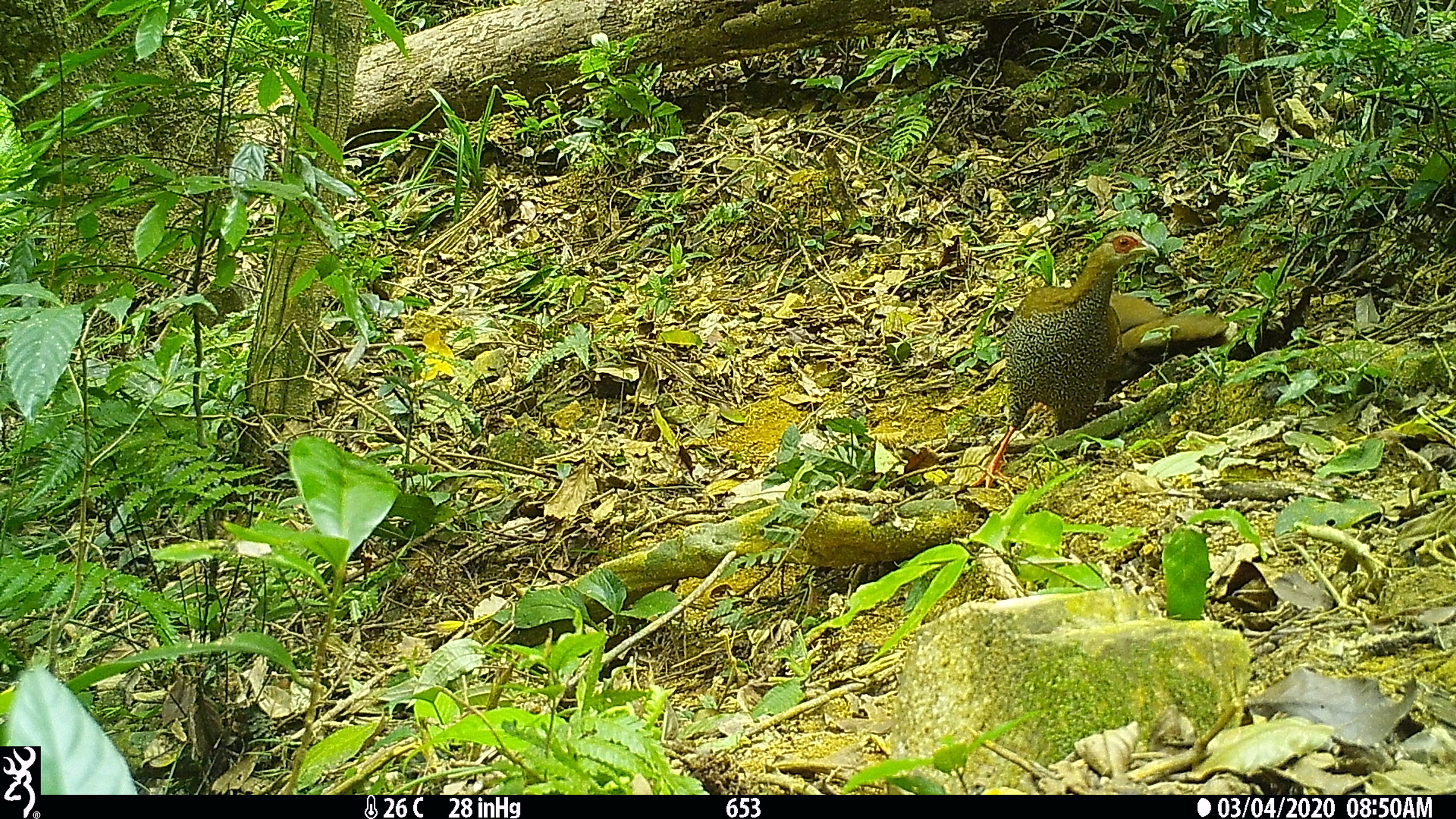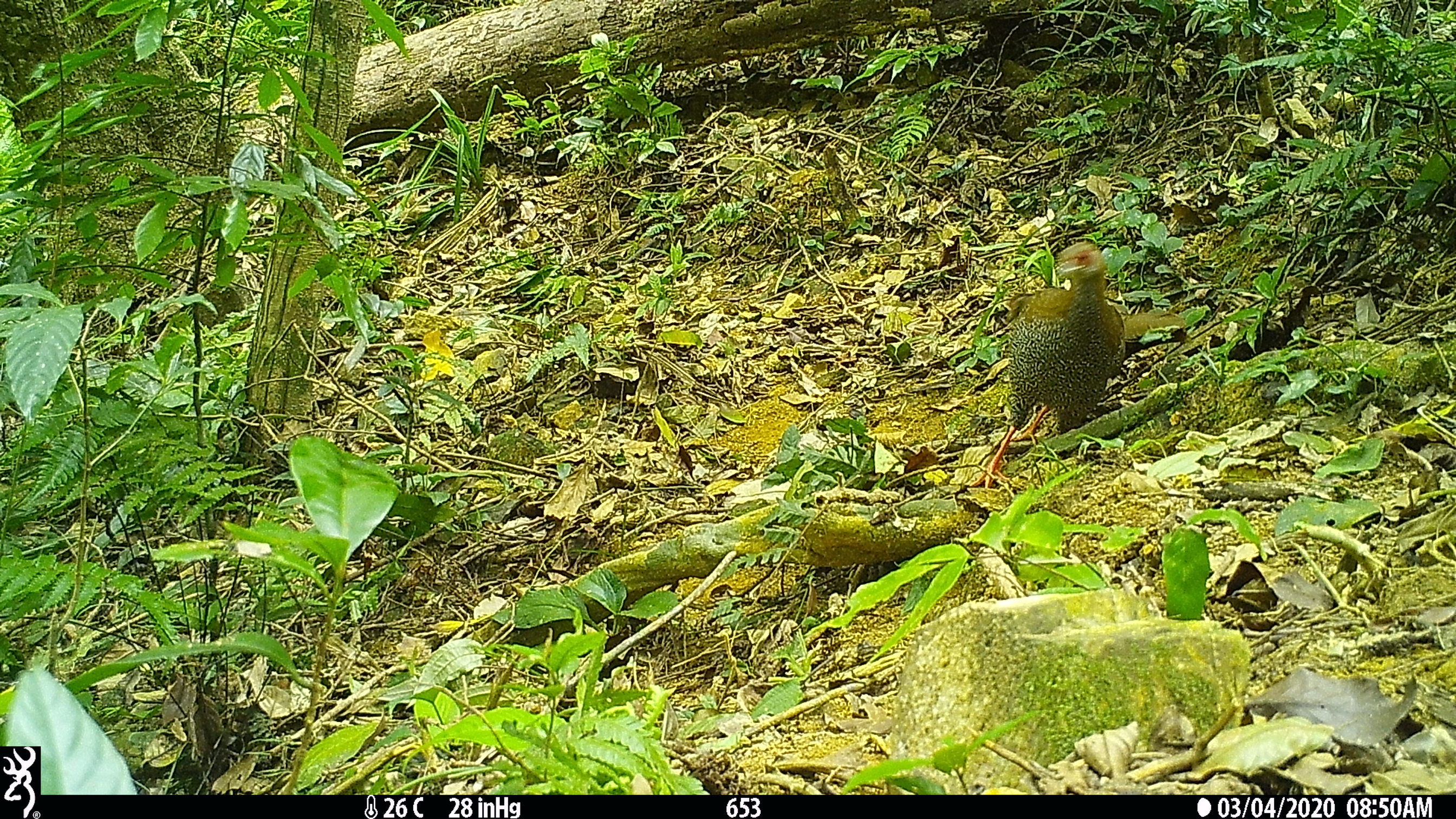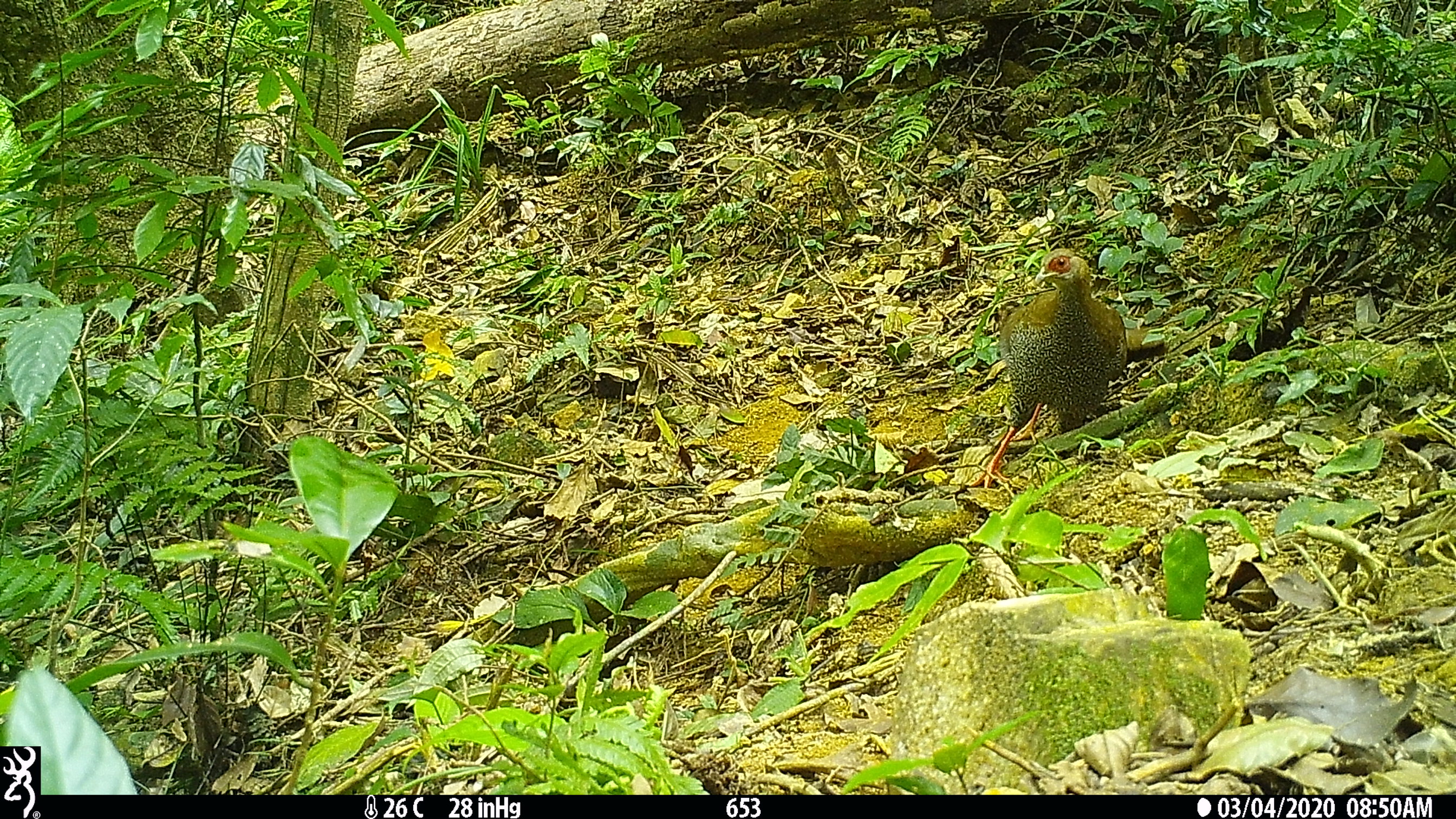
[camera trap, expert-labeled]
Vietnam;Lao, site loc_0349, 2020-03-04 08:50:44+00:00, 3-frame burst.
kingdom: Animalia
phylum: Chordata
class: Aves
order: Galliformes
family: Phasianidae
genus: Lophura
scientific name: Lophura nycthemera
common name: silver pheasant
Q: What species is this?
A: Silver pheasant (Lophura nycthemera).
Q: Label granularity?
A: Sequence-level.